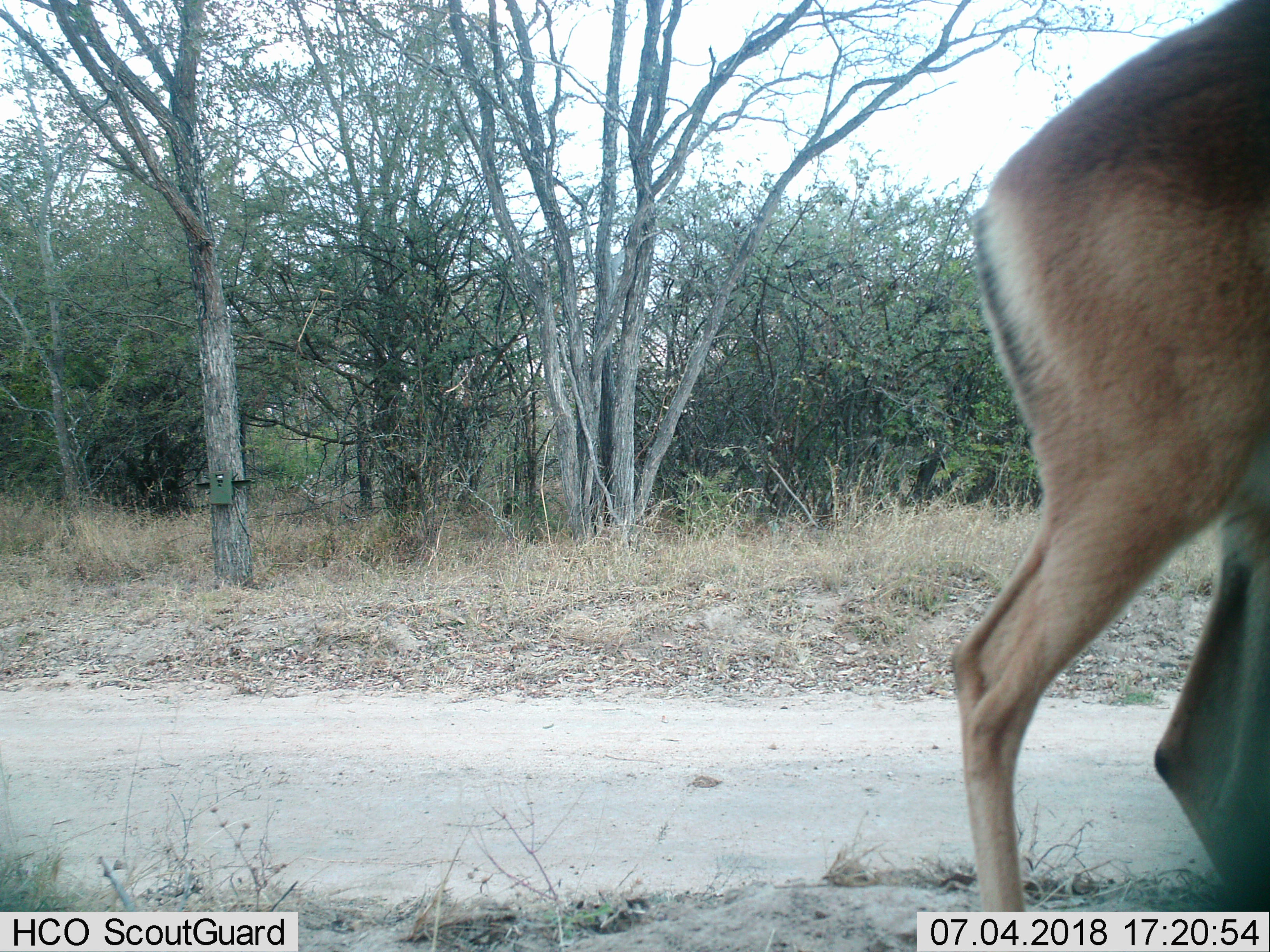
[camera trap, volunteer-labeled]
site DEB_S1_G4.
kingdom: Animalia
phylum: Chordata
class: Mammalia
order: Artiodactyla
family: Bovidae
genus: Aepyceros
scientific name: Aepyceros melampus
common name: impala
Impala (Aepyceros melampus), count 1. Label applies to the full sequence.